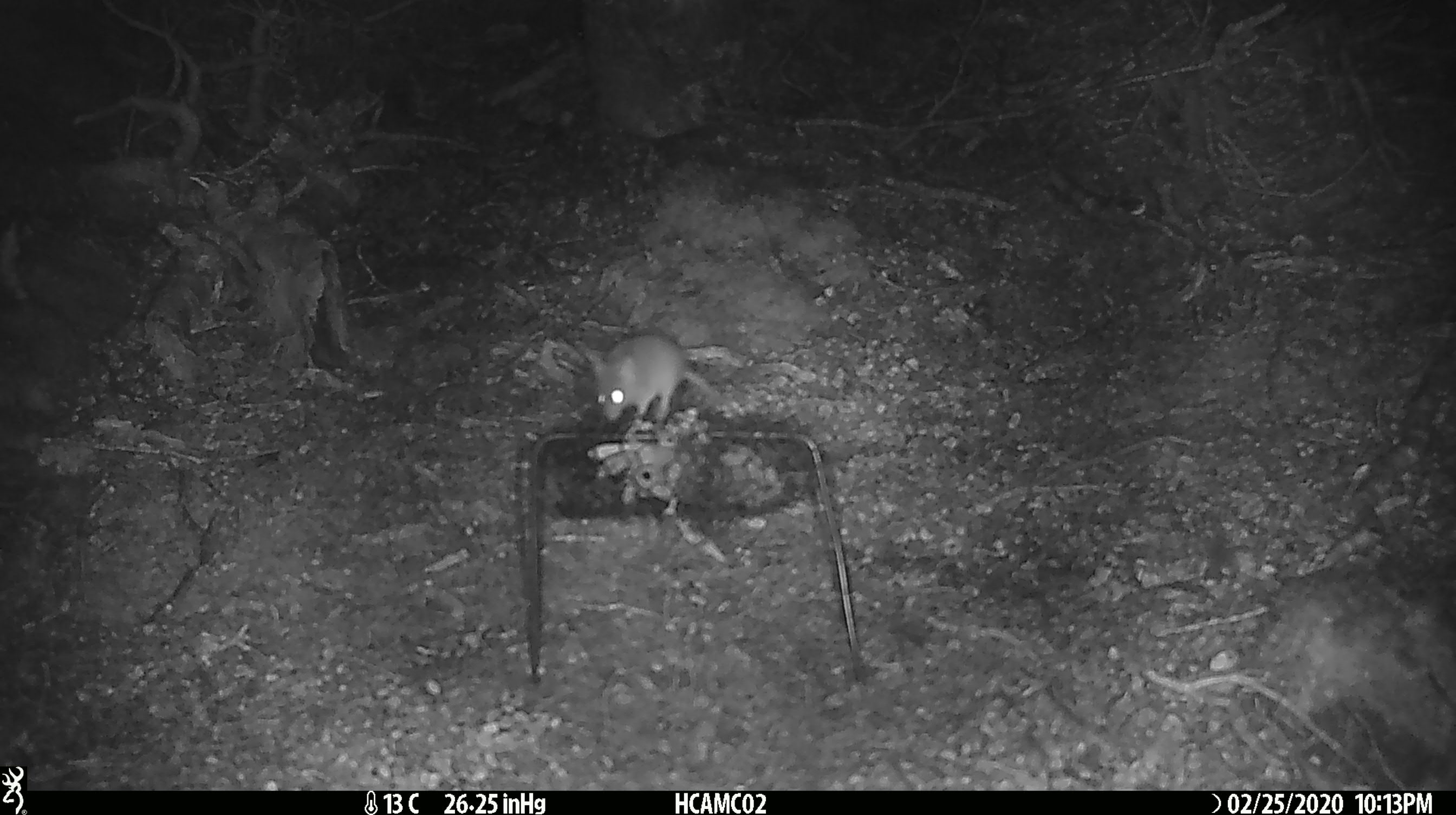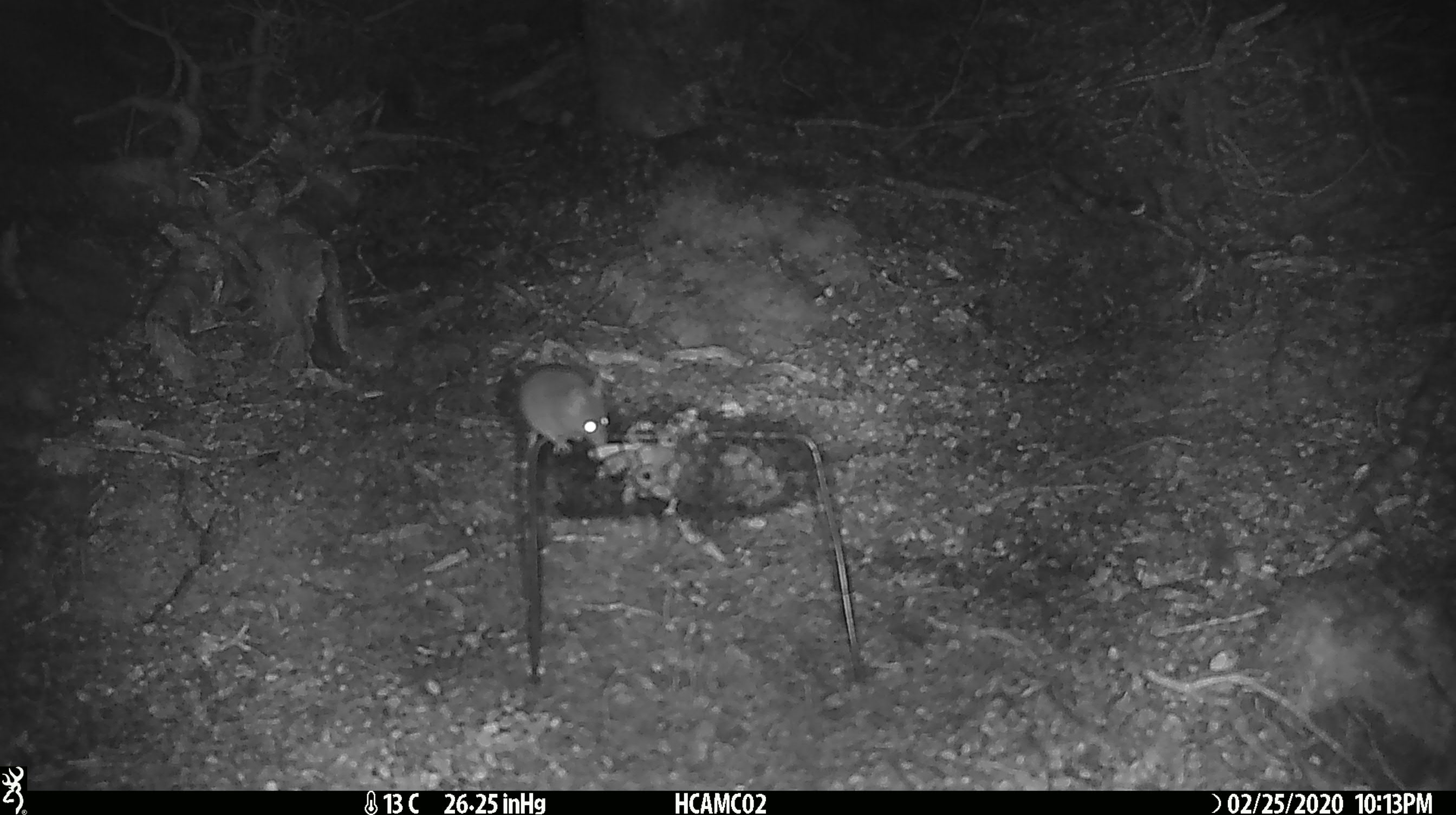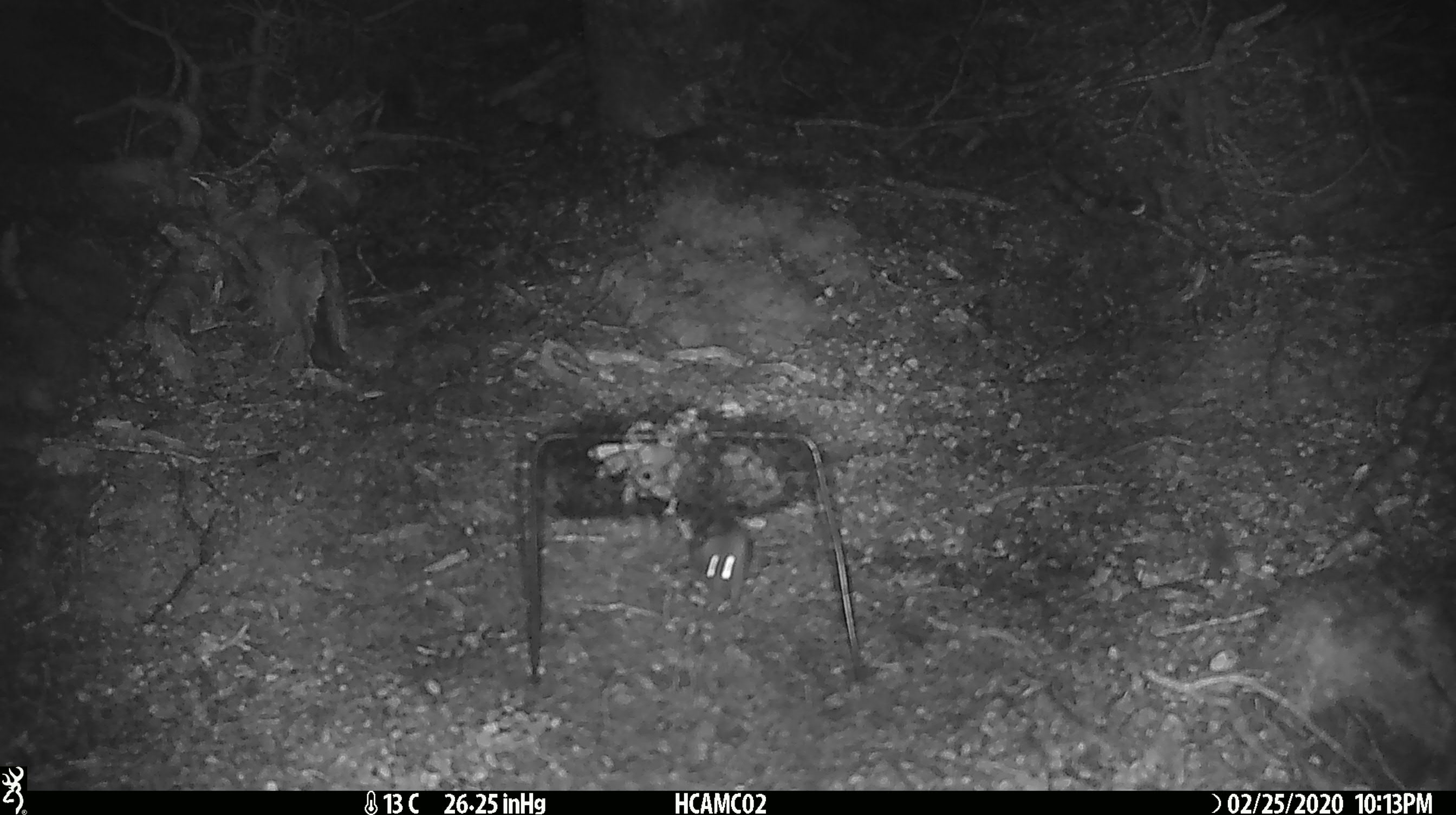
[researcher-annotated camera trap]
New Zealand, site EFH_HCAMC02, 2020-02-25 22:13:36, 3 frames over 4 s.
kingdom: Animalia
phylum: Chordata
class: Mammalia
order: Rodentia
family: Muridae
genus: Mus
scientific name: Mus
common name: mouse